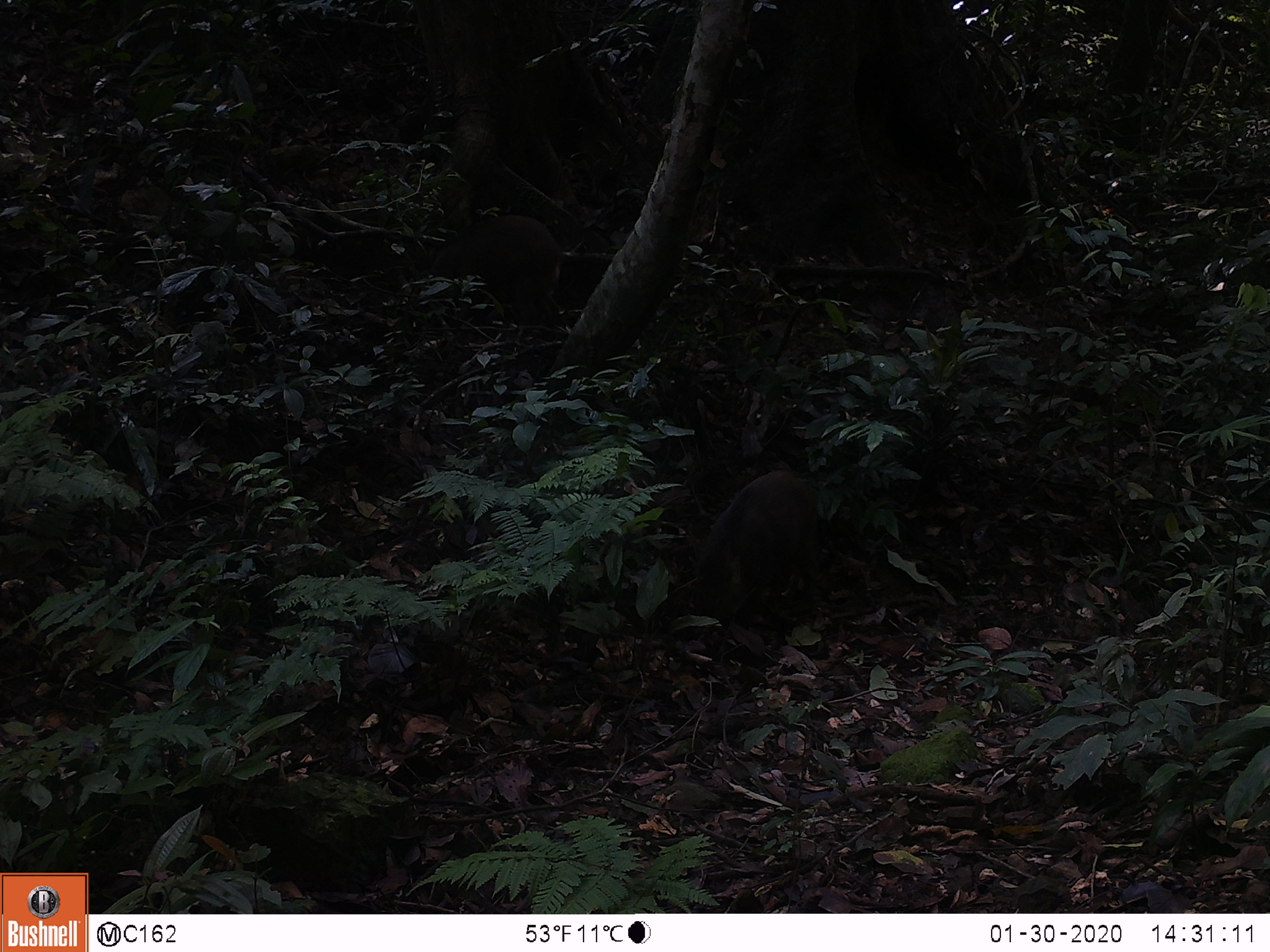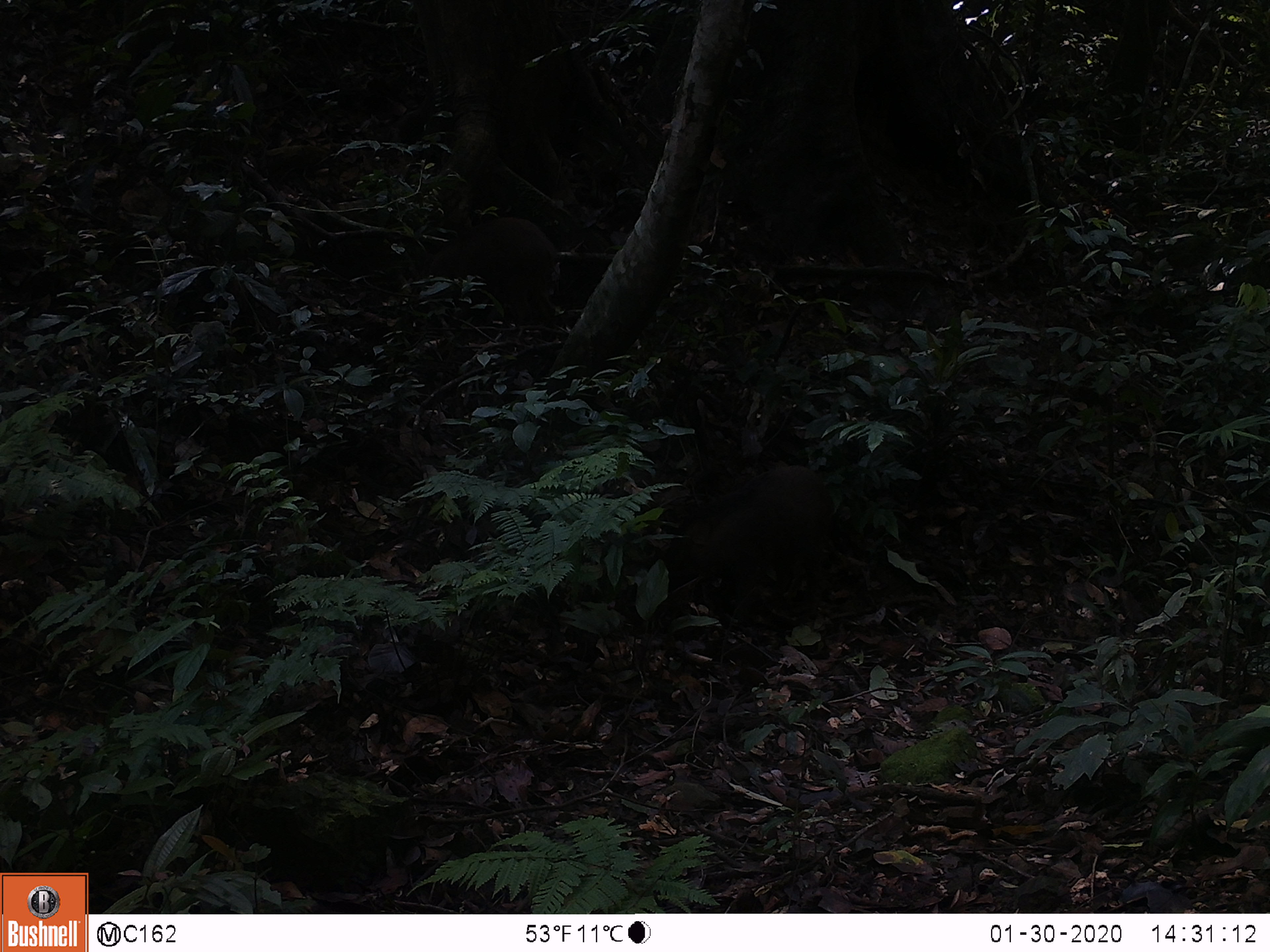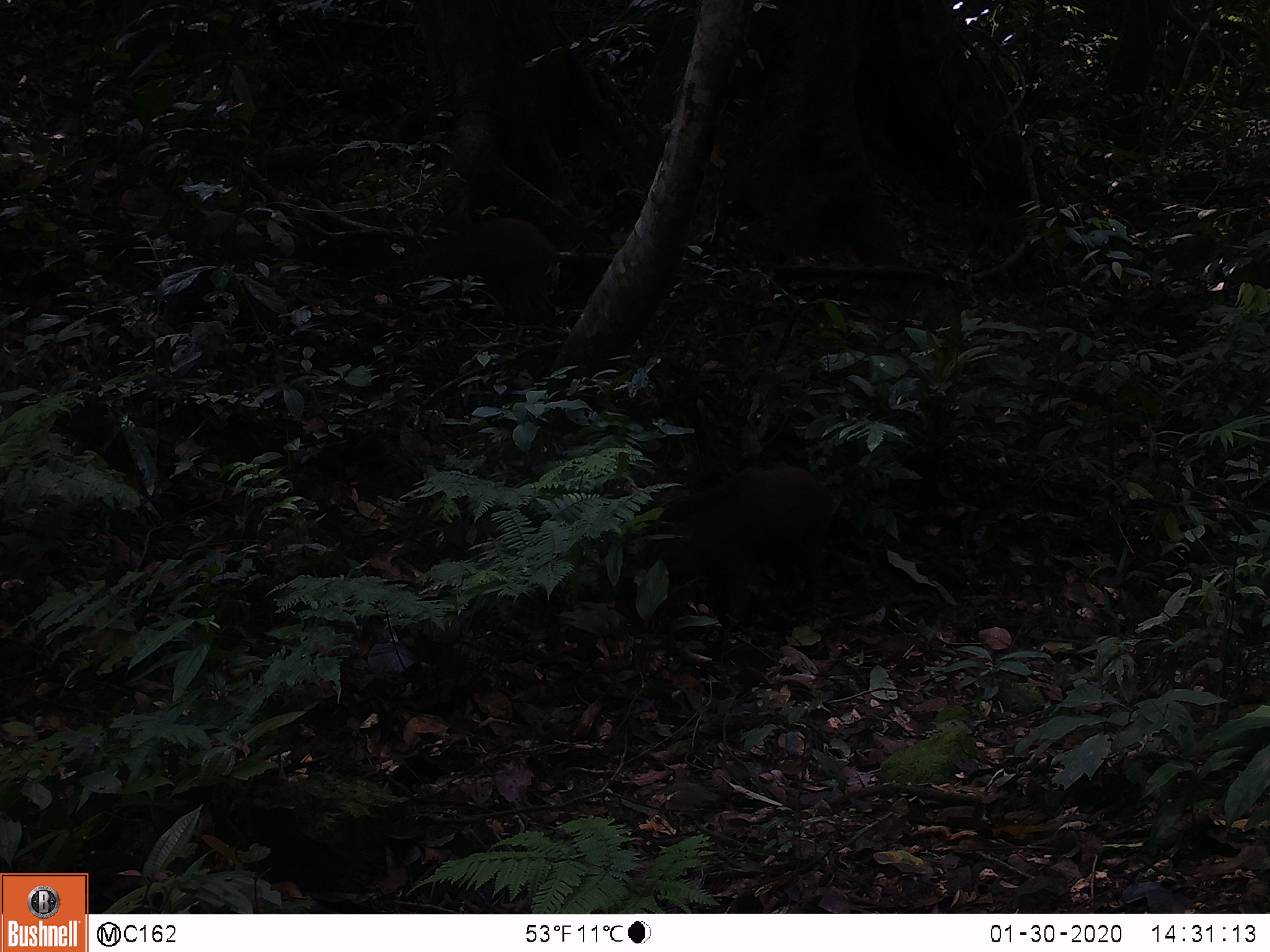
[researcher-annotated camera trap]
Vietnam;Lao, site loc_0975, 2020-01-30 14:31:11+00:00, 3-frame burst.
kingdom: Animalia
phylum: Chordata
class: Mammalia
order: Artiodactyla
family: Suidae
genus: Sus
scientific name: Sus scrofa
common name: eurasian wild pig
Eurasian wild pig (Sus scrofa). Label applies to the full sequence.